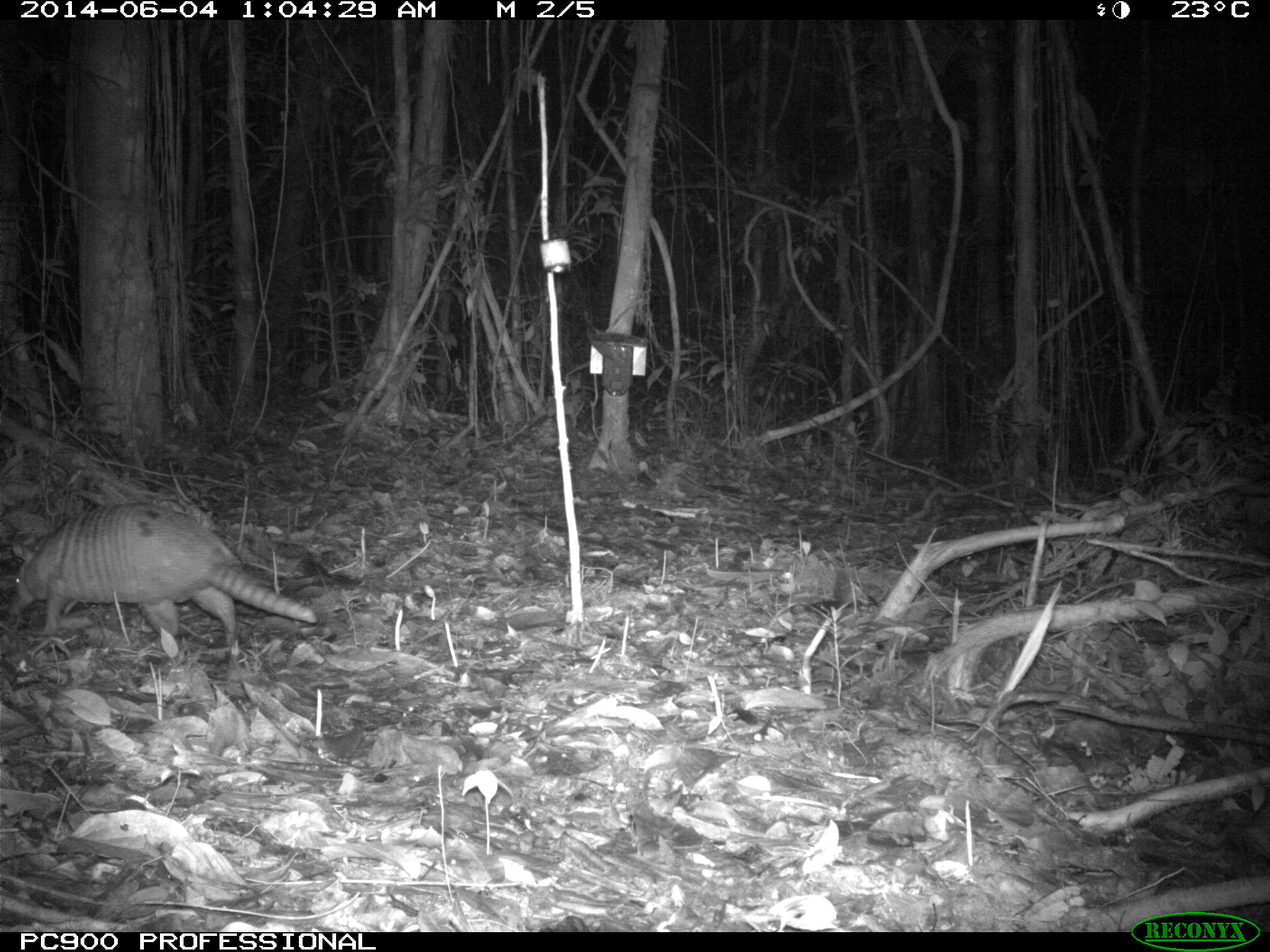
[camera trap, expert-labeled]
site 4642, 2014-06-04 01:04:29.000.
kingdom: Animalia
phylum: Chordata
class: Mammalia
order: Cingulata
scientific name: Cingulata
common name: armadillo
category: unknown armadillo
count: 1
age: adult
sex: male